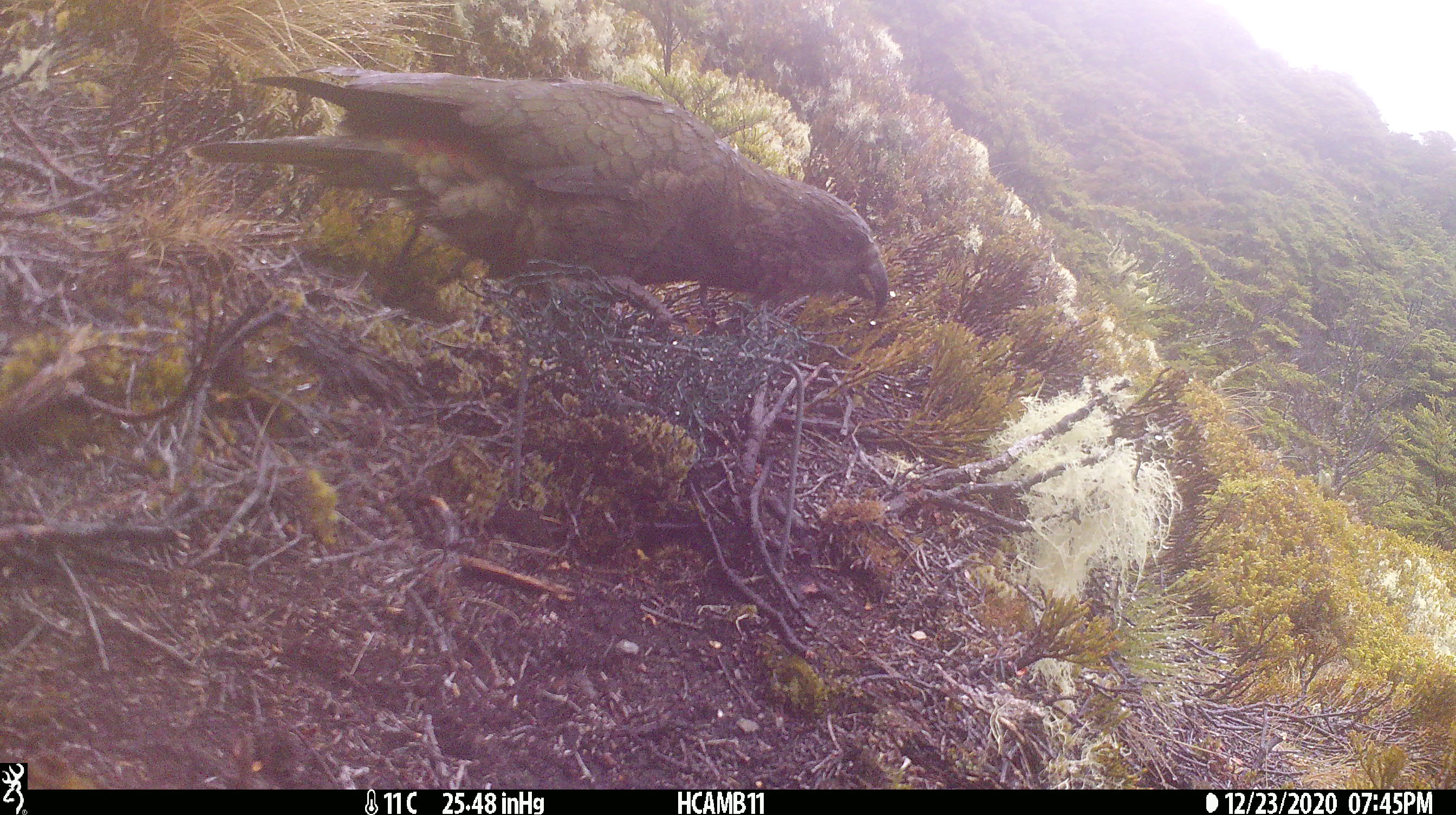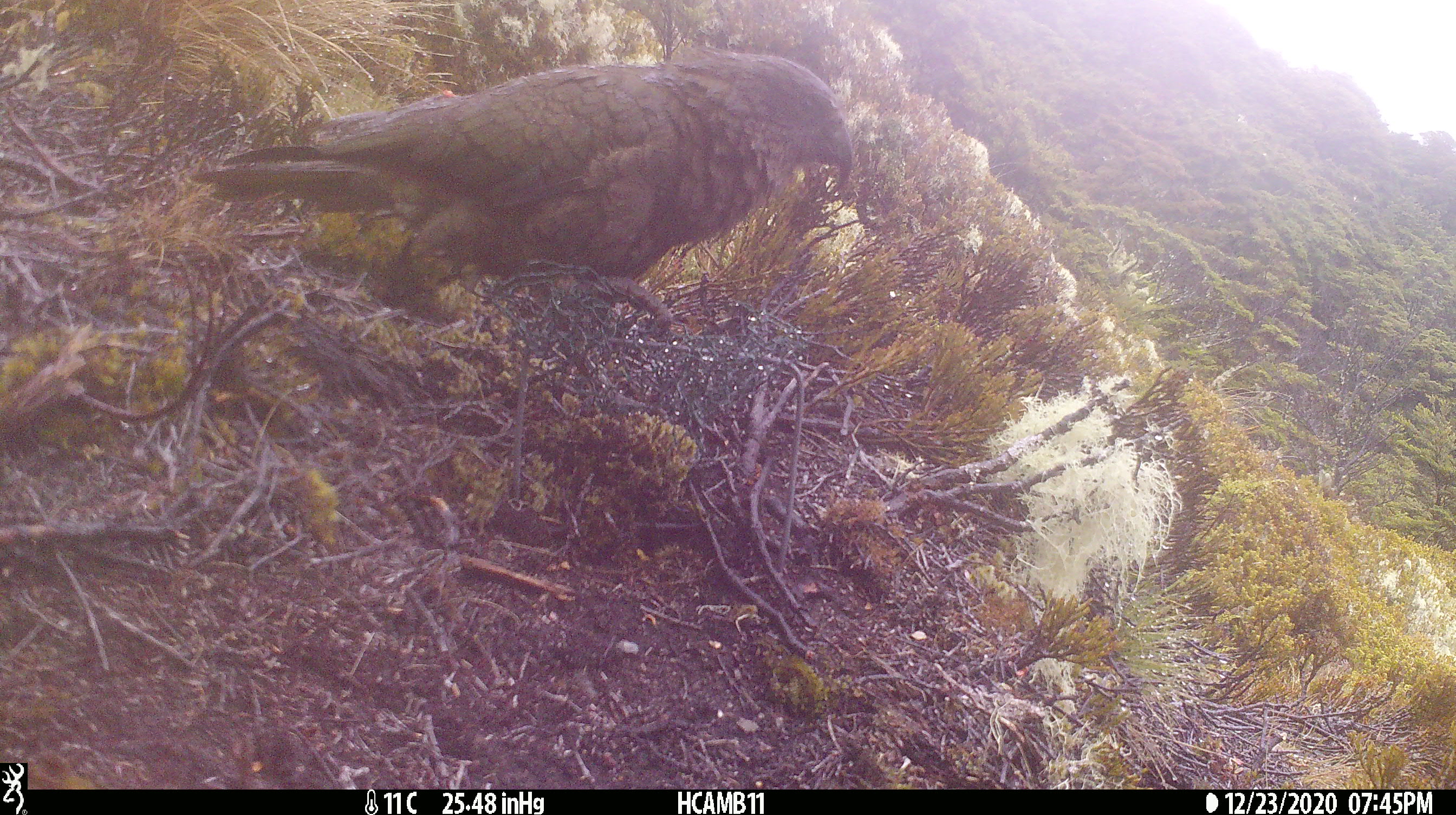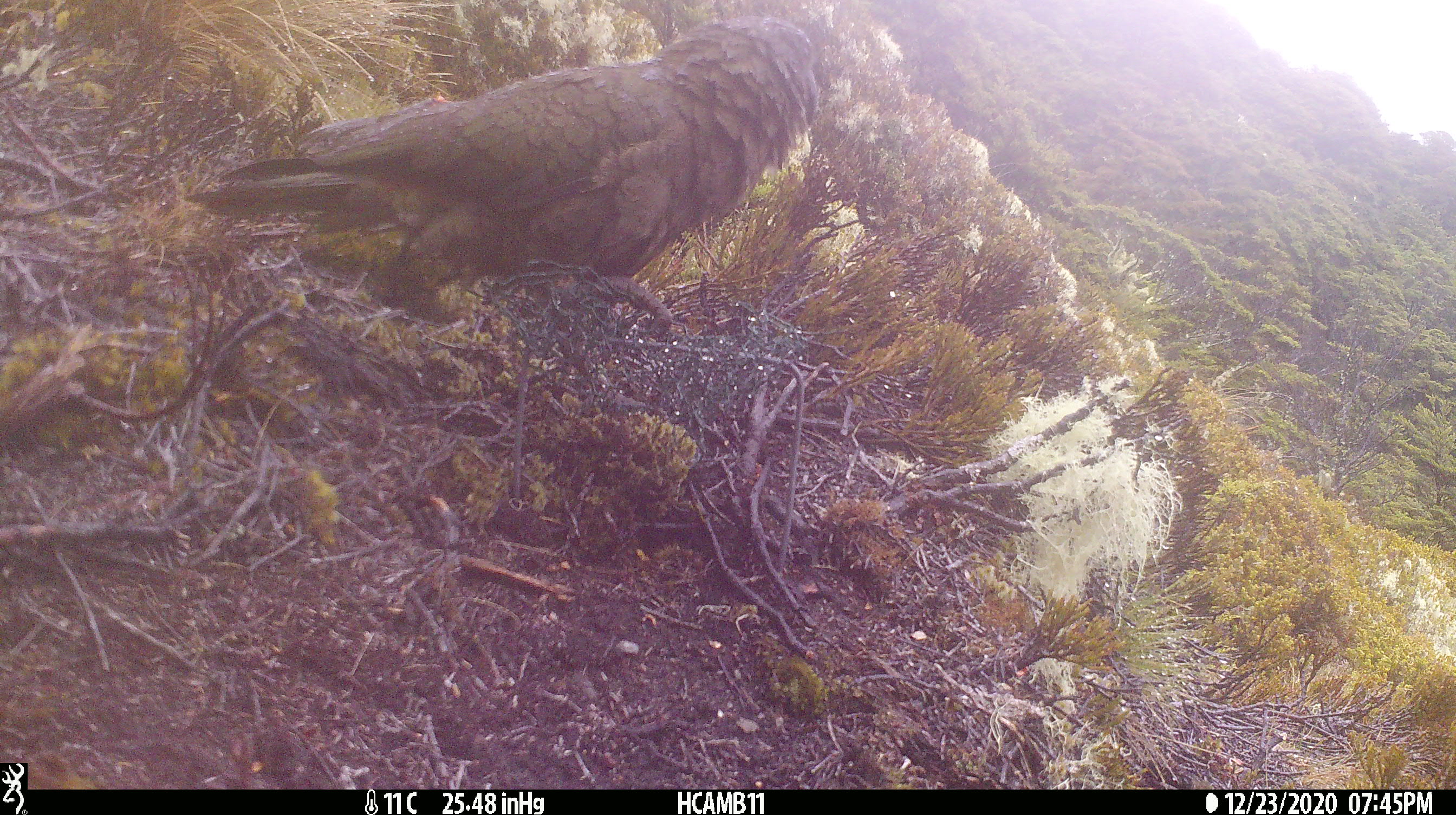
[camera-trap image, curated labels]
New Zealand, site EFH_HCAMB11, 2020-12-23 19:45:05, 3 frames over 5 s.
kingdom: Animalia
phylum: Chordata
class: Aves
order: Psittaciformes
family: Strigopidae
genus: Nestor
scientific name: Nestor notabilis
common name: kea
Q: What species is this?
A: Kea (Nestor notabilis).